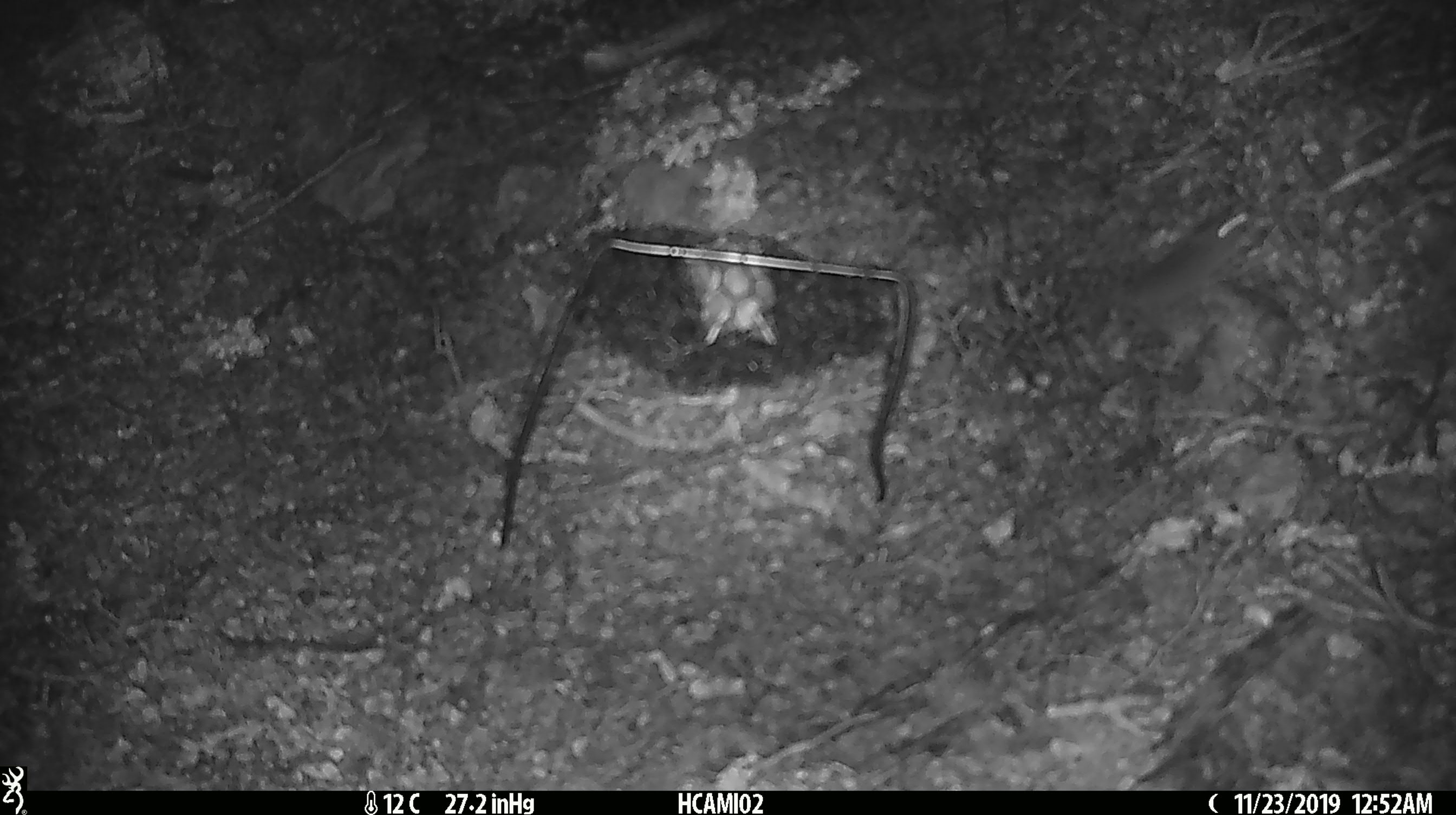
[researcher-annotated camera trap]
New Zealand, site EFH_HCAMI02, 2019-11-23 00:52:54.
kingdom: Animalia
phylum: Chordata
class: Mammalia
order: Rodentia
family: Muridae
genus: Mus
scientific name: Mus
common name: mouse